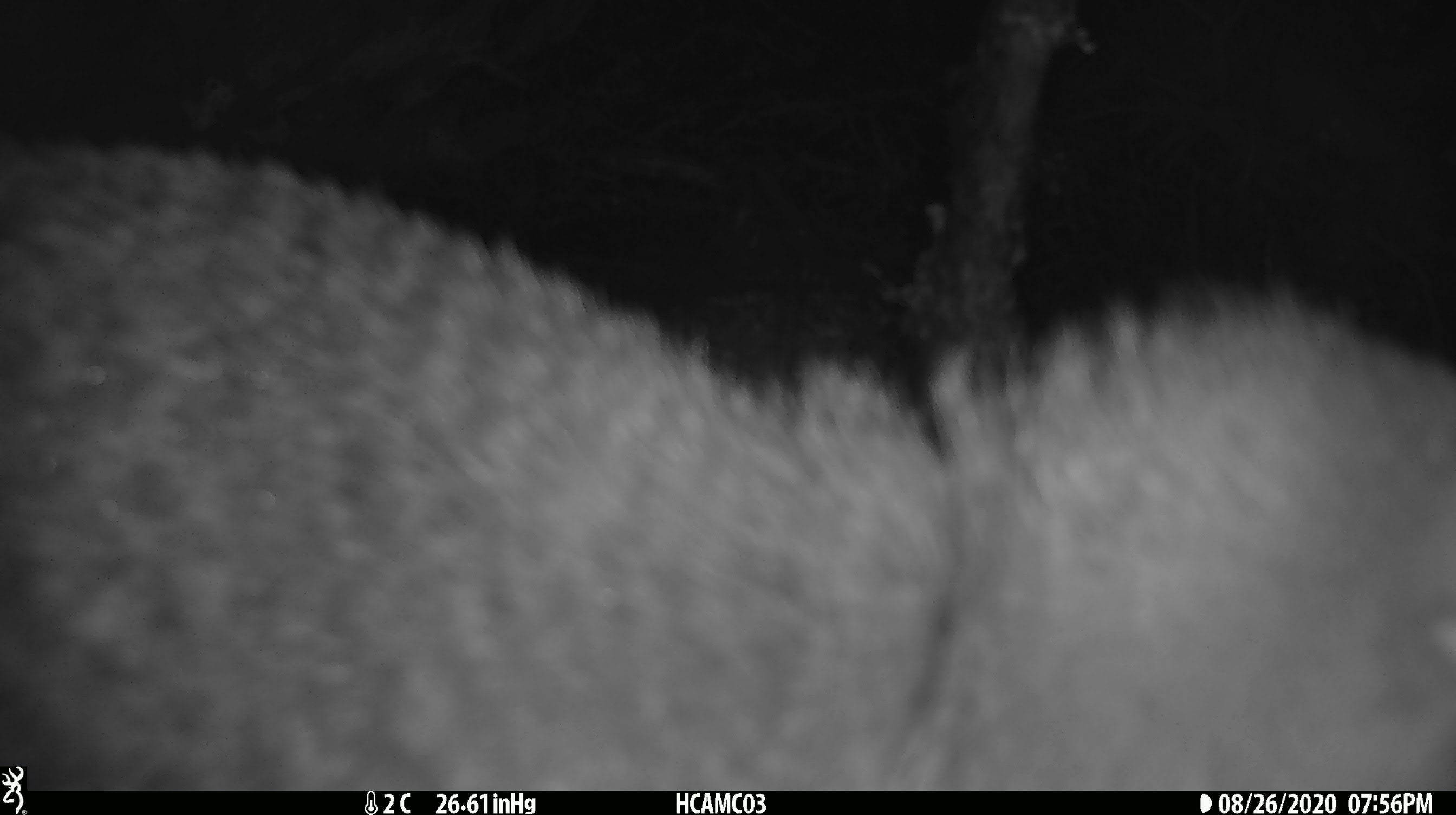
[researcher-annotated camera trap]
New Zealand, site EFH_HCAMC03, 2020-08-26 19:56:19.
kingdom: Animalia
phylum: Chordata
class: Aves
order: Apterygiformes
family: Apterygidae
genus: Apteryx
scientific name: Apteryx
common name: kiwi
Kiwi (Apteryx).